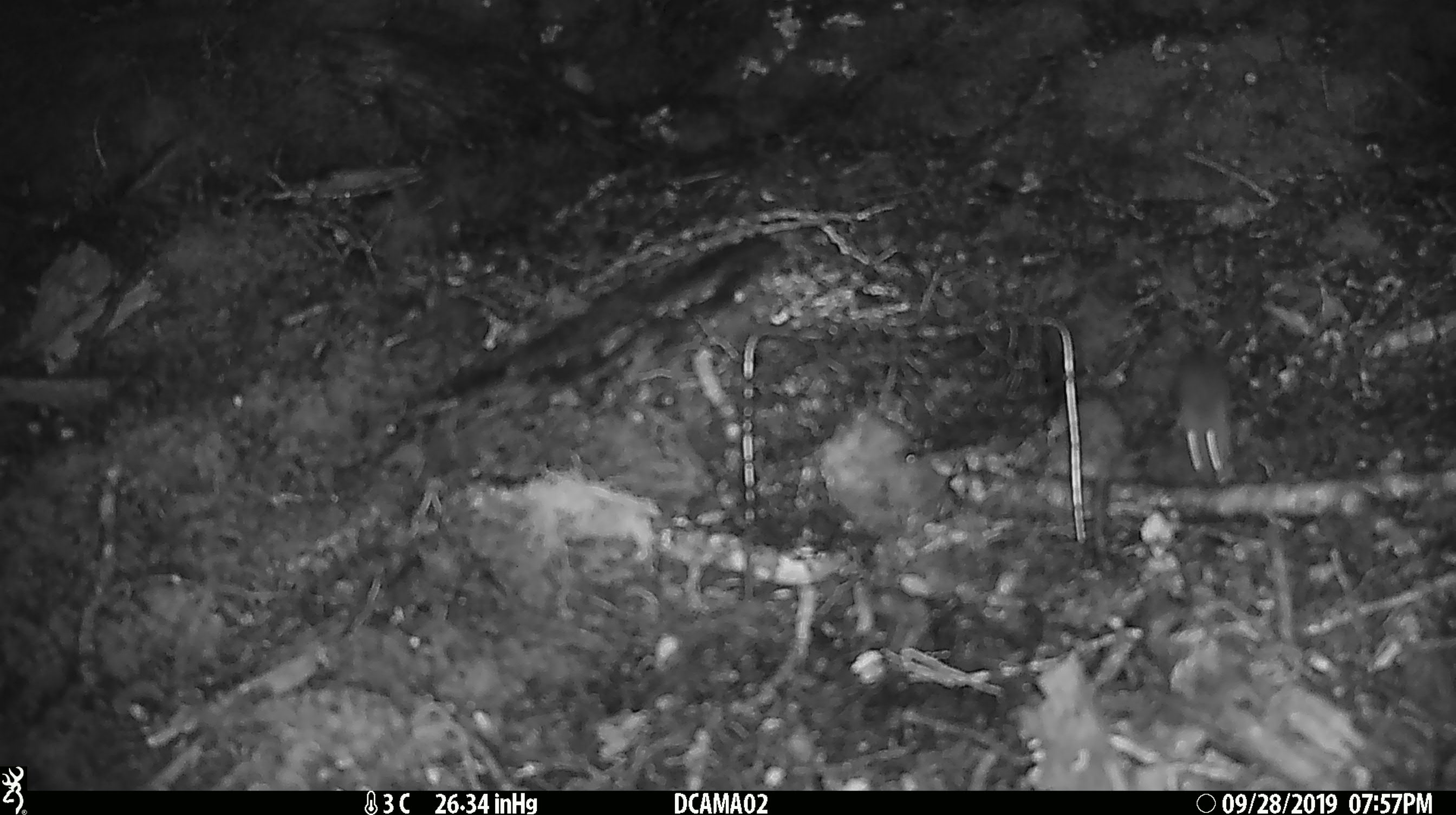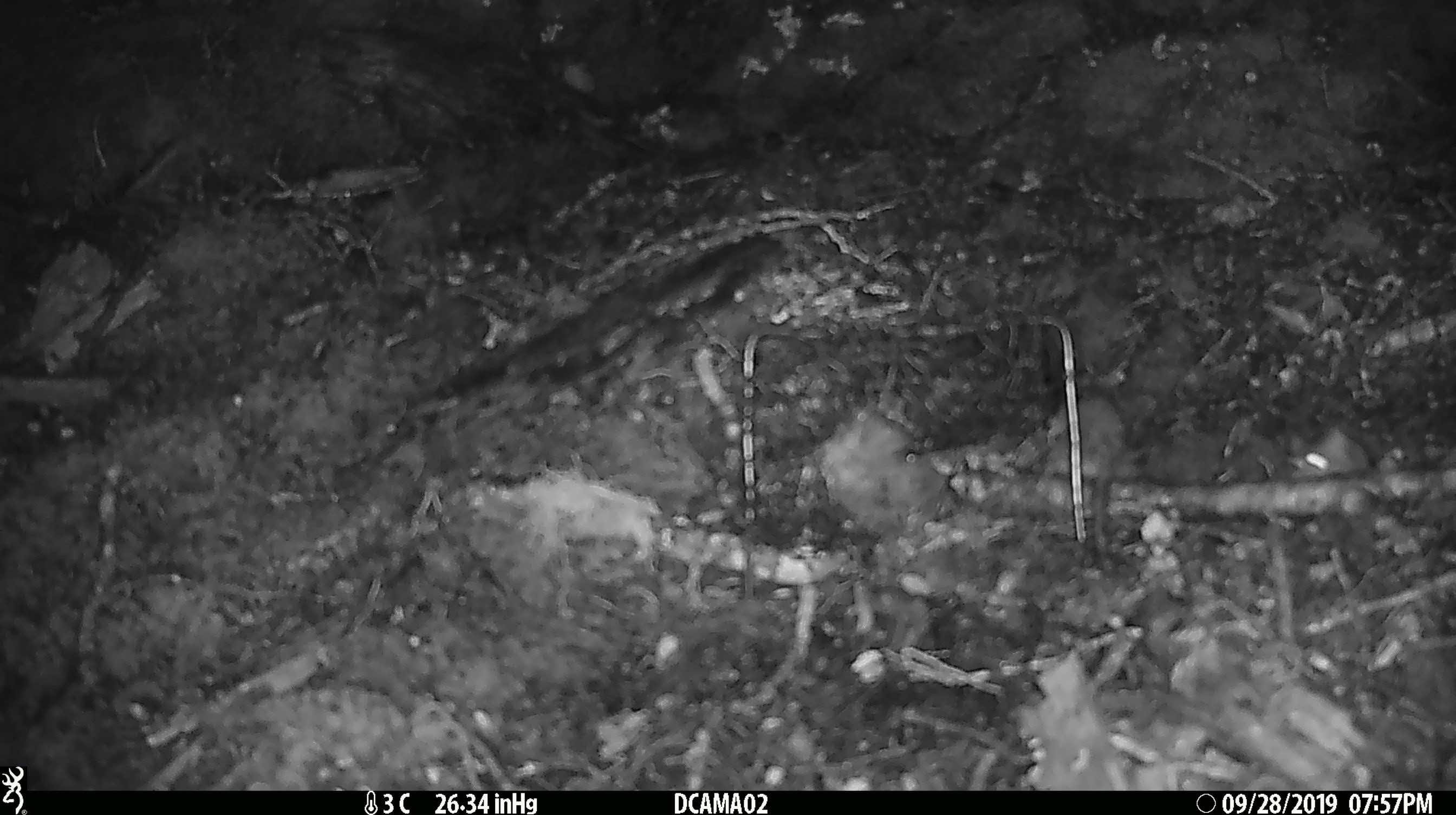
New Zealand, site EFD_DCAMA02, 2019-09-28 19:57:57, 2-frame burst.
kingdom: Animalia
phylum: Chordata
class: Mammalia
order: Rodentia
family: Muridae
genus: Mus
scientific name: Mus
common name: mouse